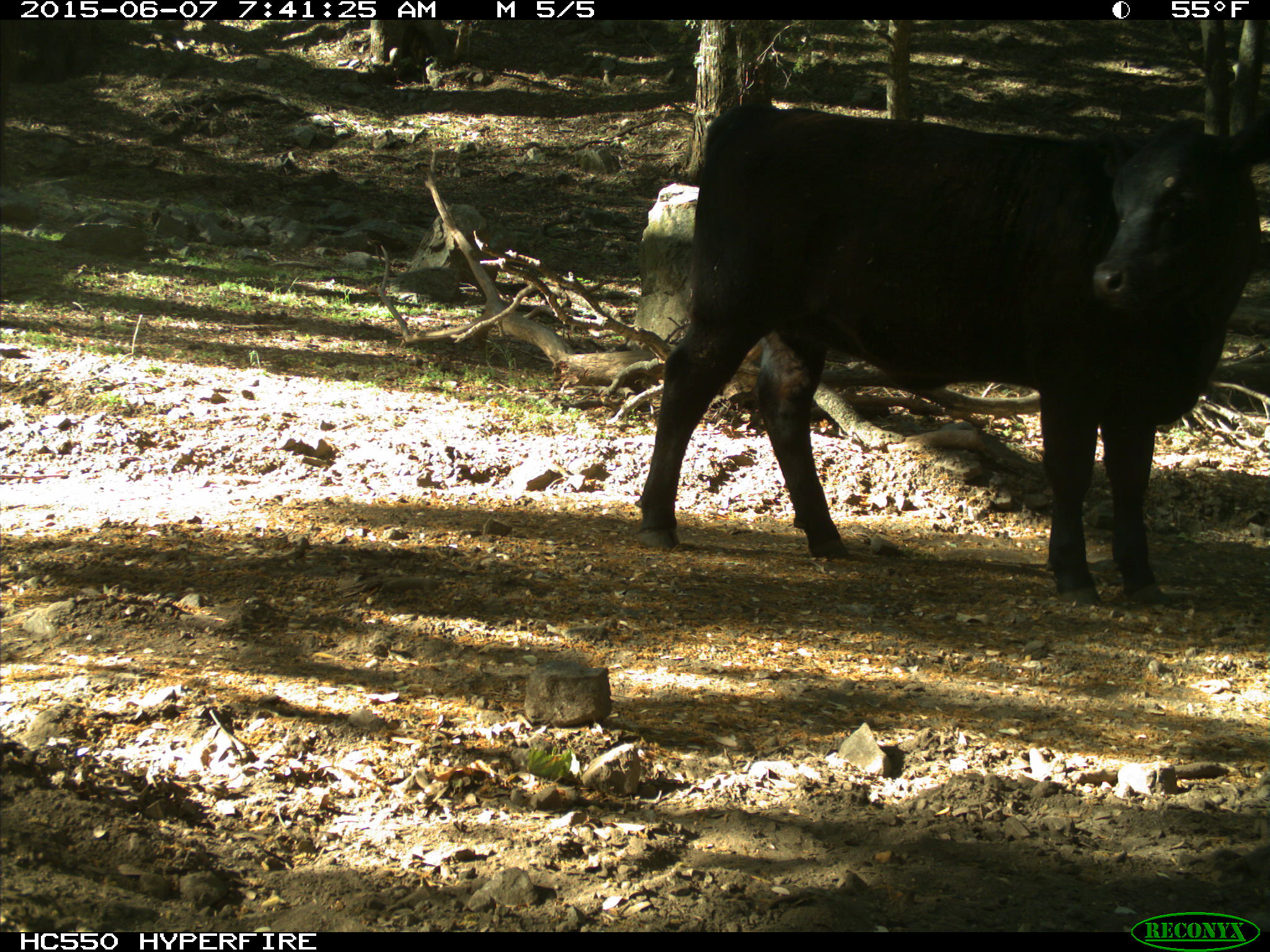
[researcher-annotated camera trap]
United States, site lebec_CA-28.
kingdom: Animalia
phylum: Chordata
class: Mammalia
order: Artiodactyla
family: Bovidae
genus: Bos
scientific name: Bos taurus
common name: domestic cow